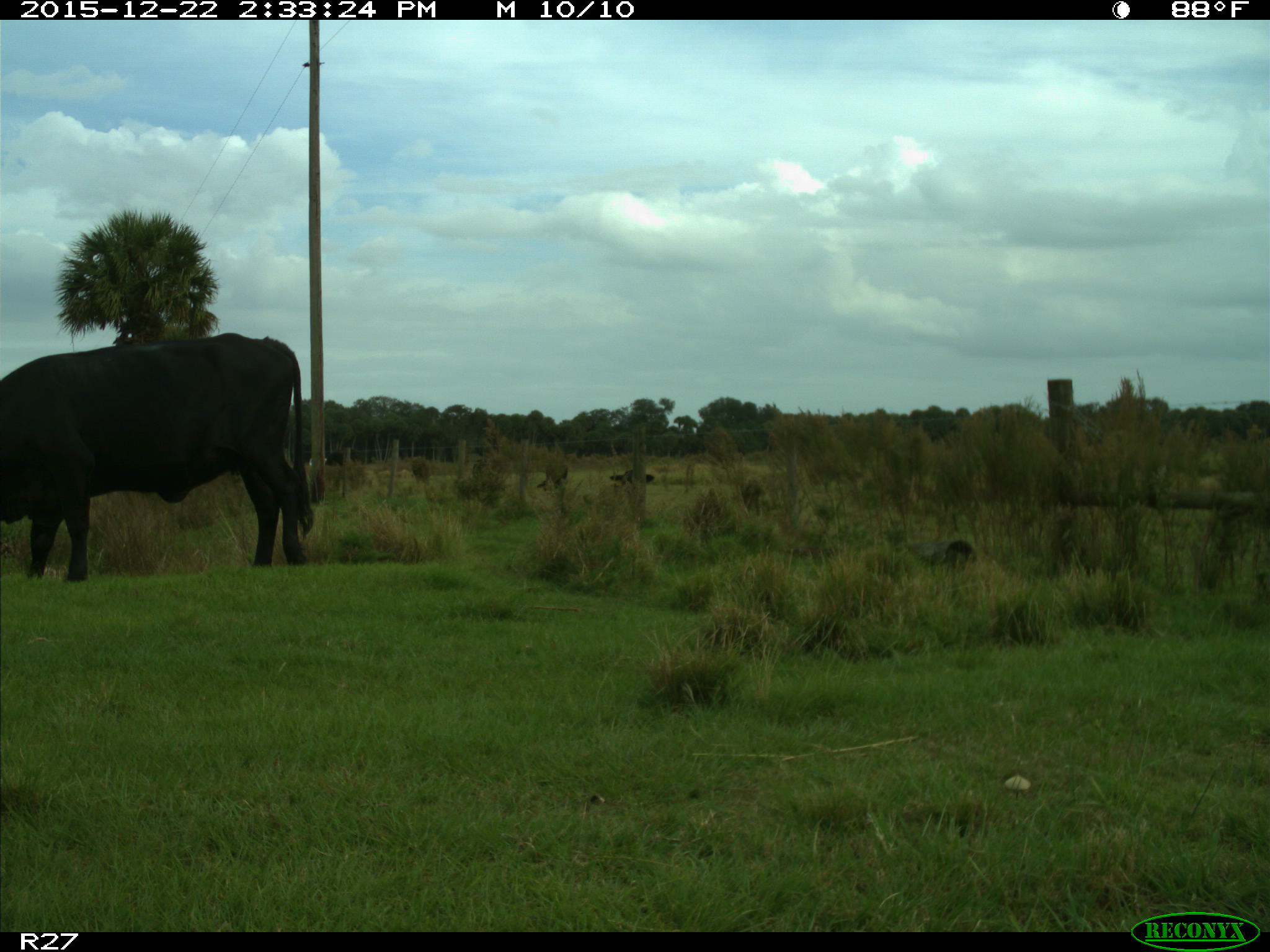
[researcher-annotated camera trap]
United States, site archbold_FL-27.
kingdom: Animalia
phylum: Chordata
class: Mammalia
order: Artiodactyla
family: Bovidae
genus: Bos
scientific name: Bos taurus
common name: domestic cow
Bos taurus (domestic cow).